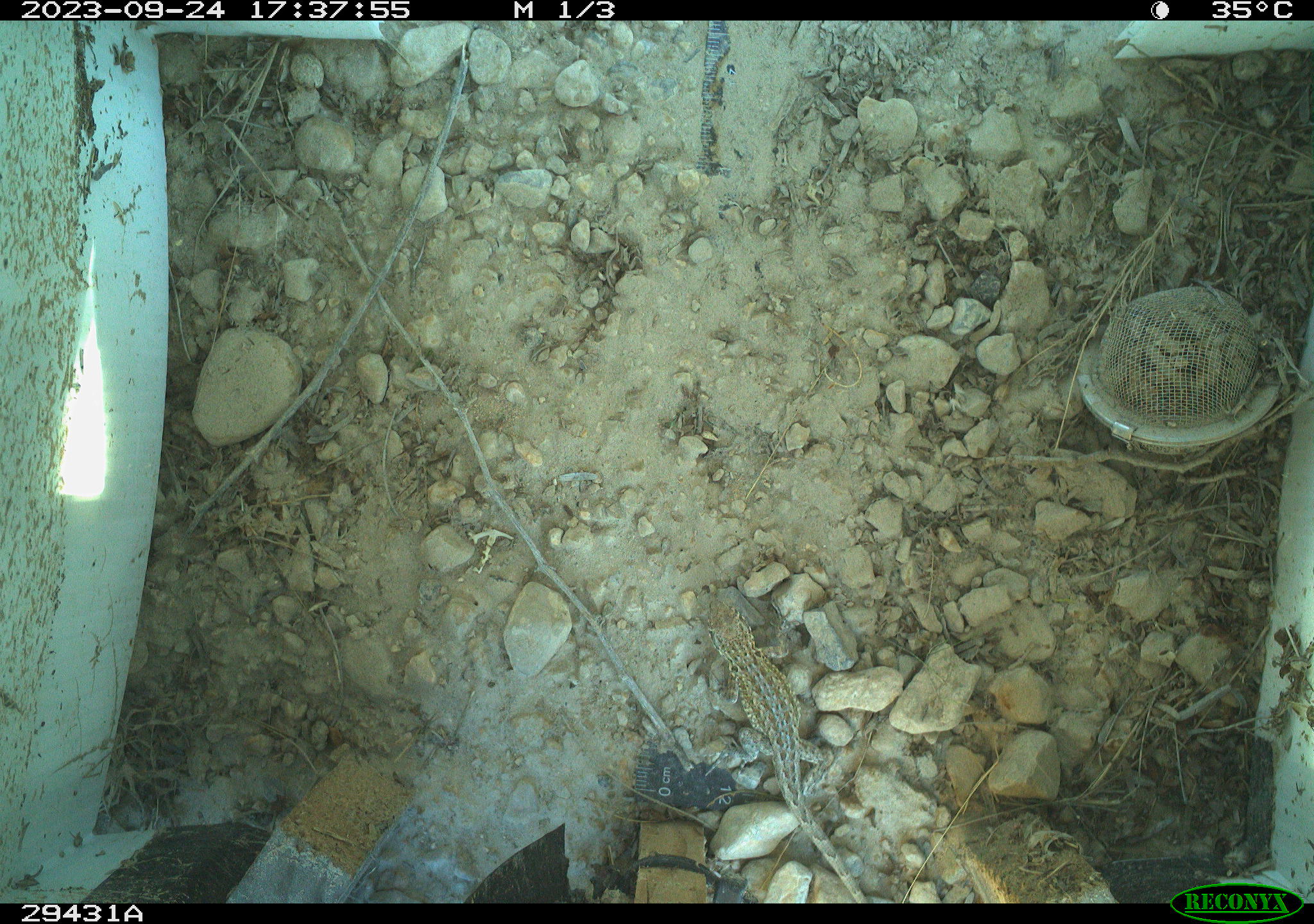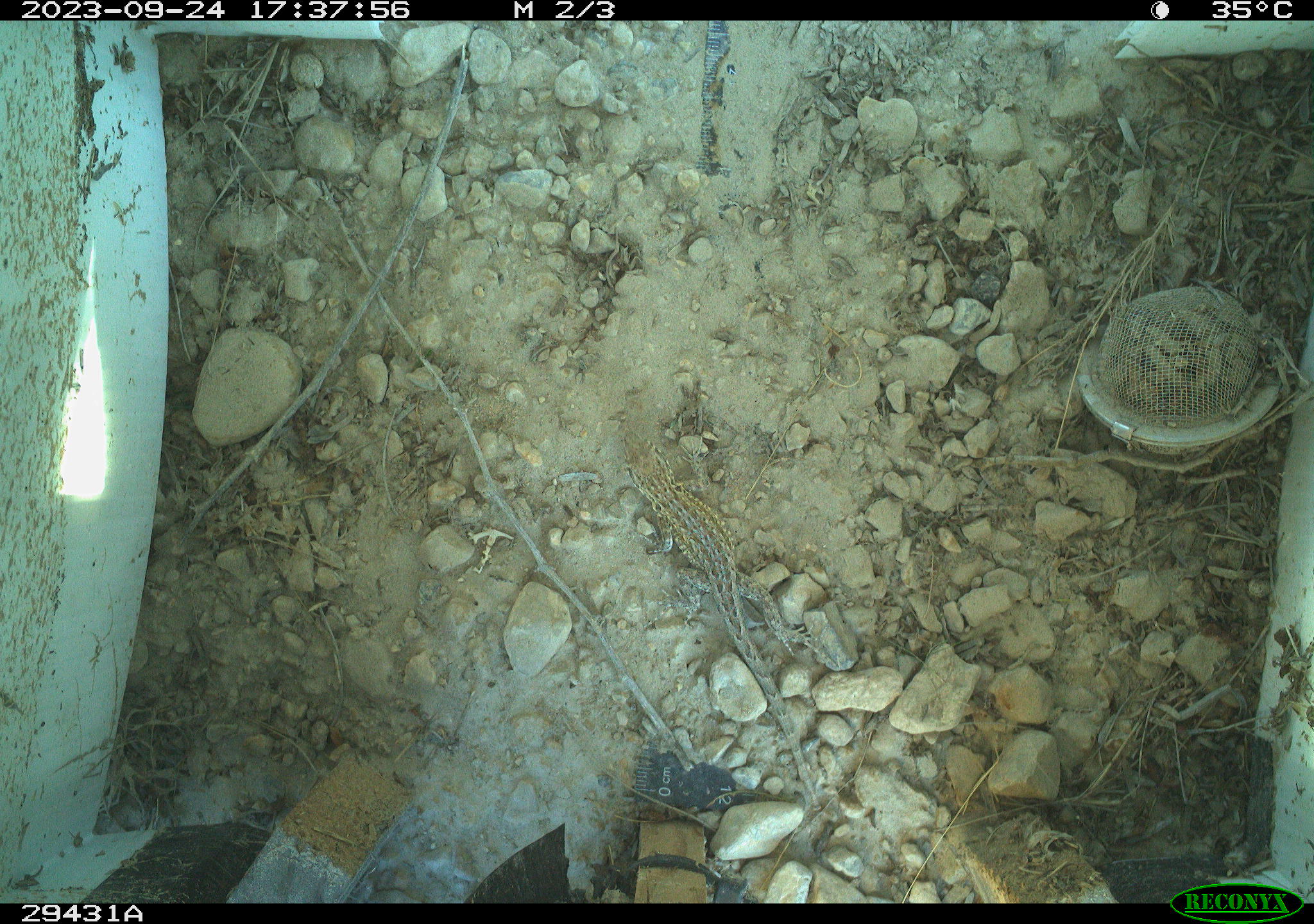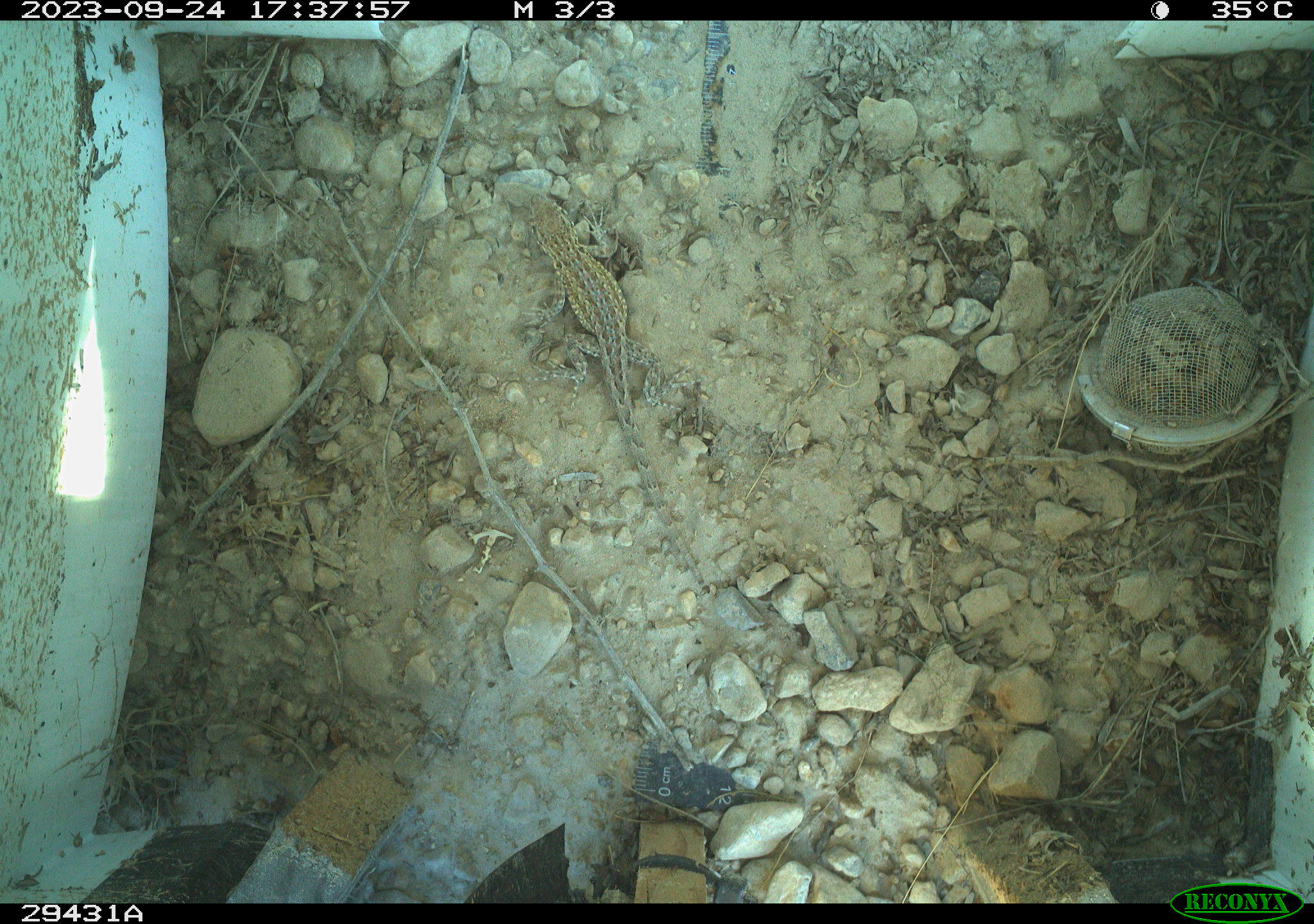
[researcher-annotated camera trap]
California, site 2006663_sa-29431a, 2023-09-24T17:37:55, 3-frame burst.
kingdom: Animalia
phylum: Chordata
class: Reptilia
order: Squamata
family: Phrynosomatidae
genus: Sceloporus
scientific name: Sceloporus graciosus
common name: common sagebrush lizard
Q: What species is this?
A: Common sagebrush lizard (Sceloporus graciosus).